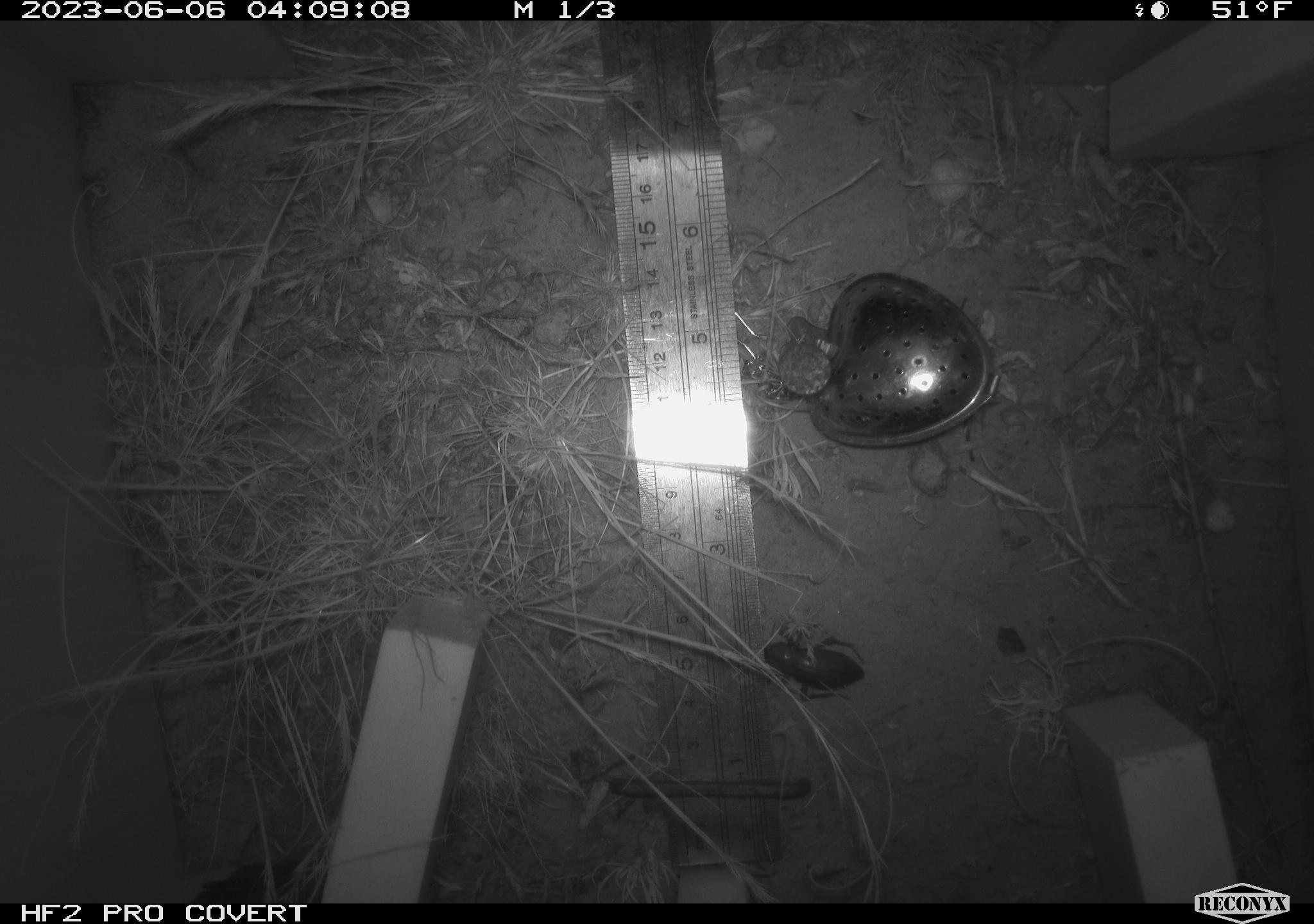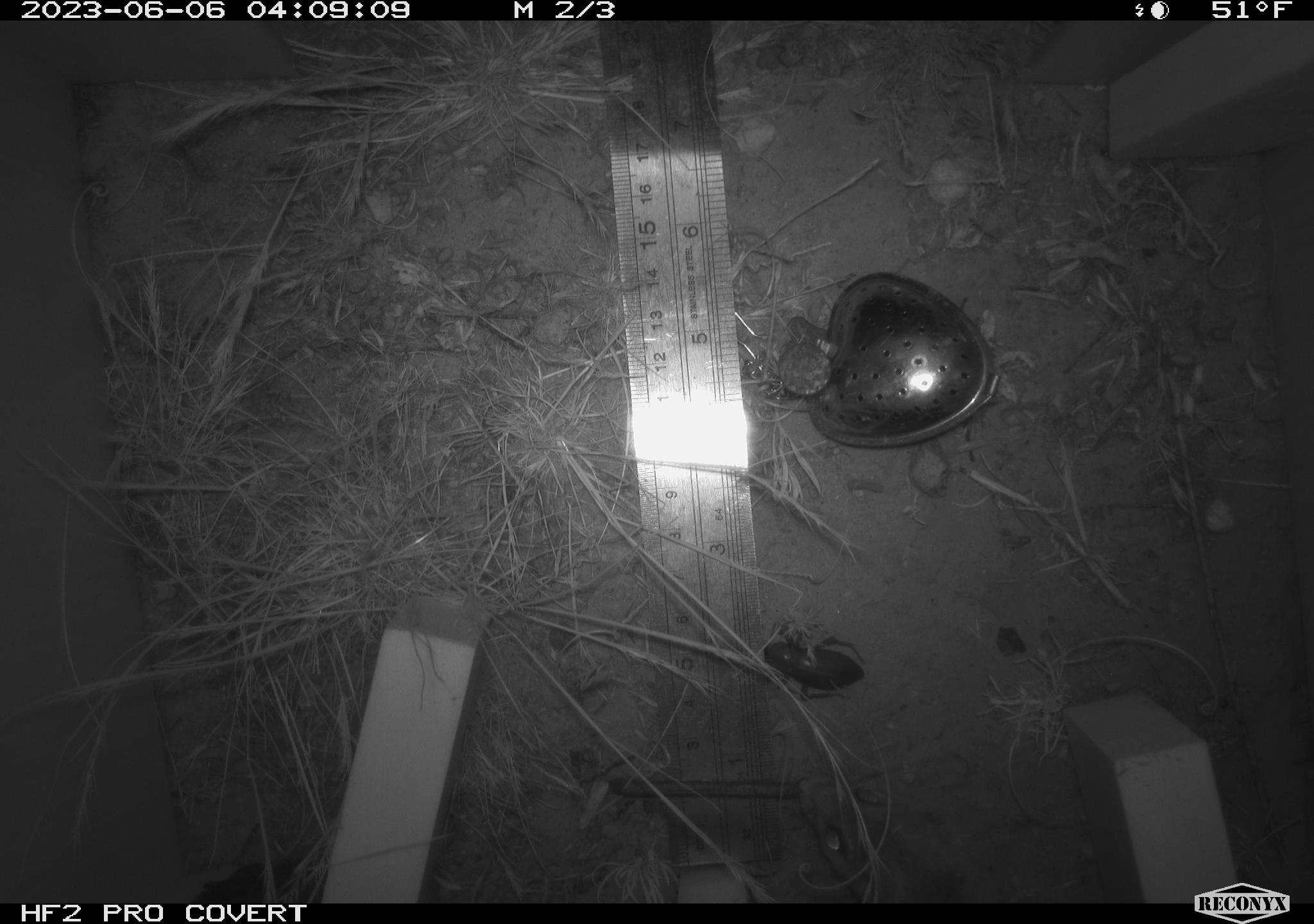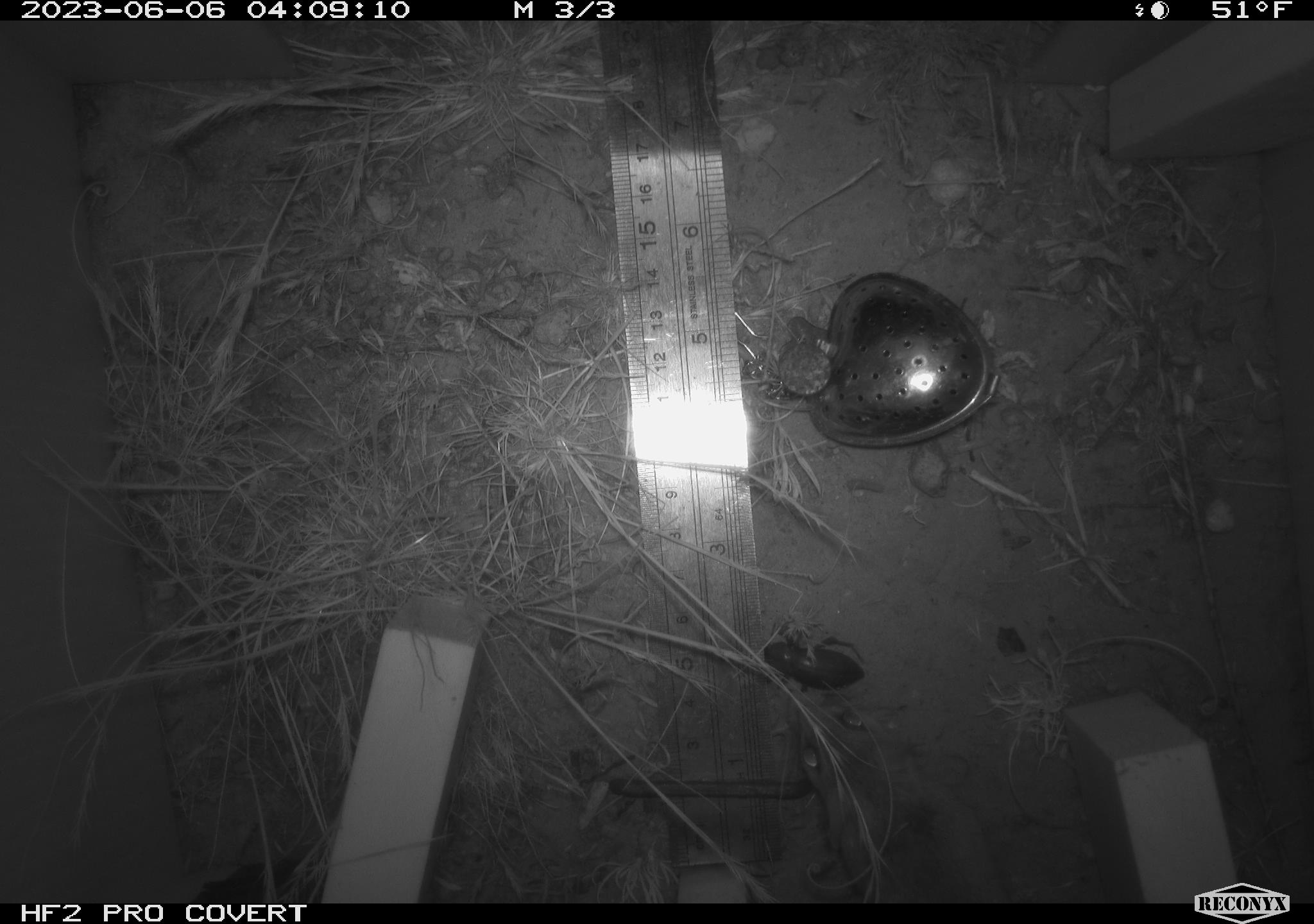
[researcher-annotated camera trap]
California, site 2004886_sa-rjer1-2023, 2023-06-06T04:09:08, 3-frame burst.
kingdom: Animalia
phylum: Arthropoda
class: Insecta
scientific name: Insecta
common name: insect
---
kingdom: Animalia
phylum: Chordata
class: Mammalia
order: Rodentia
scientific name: Rodentia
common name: mouse species